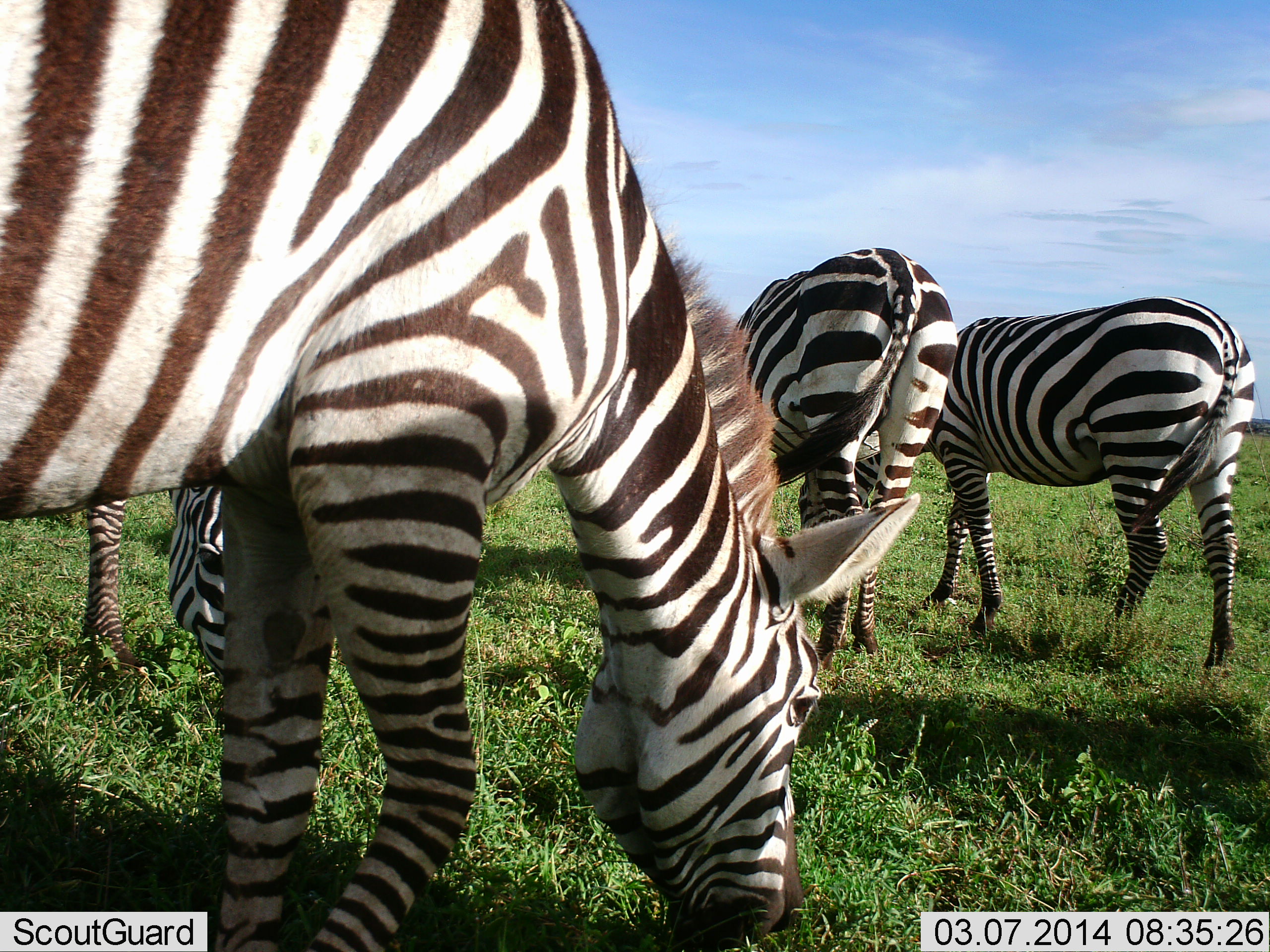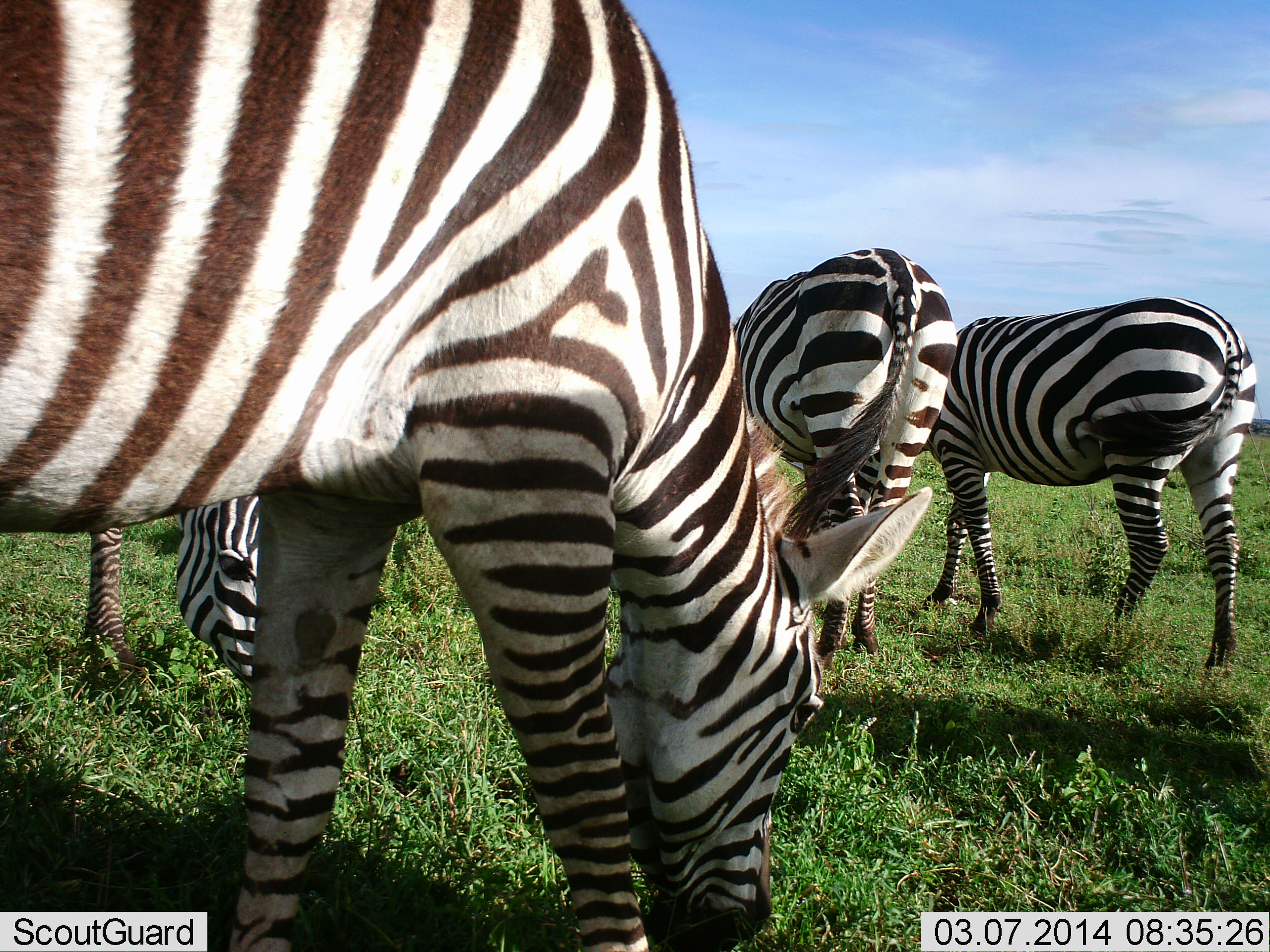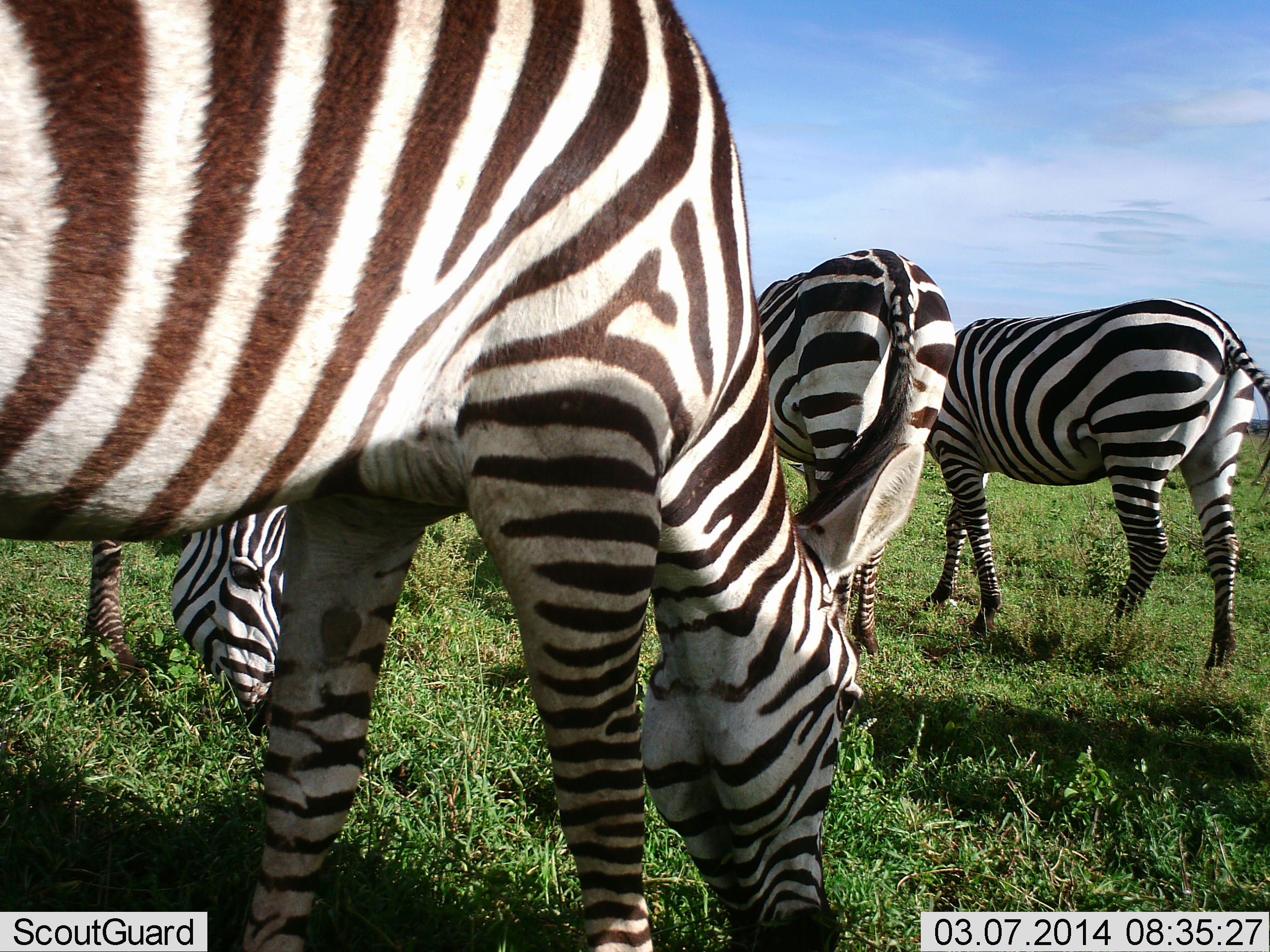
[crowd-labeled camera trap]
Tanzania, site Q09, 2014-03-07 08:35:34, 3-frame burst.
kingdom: Animalia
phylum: Chordata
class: Mammalia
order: Perissodactyla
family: Equidae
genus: Equus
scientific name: Equus quagga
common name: plains zebra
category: zebra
Zebra (plains zebra) (Equus quagga), count 4. Behavior (volunteer vote fractions): standing 30%, resting 0%, moving 0%, interacting 0%. Young present (vote fraction): 0%. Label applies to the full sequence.